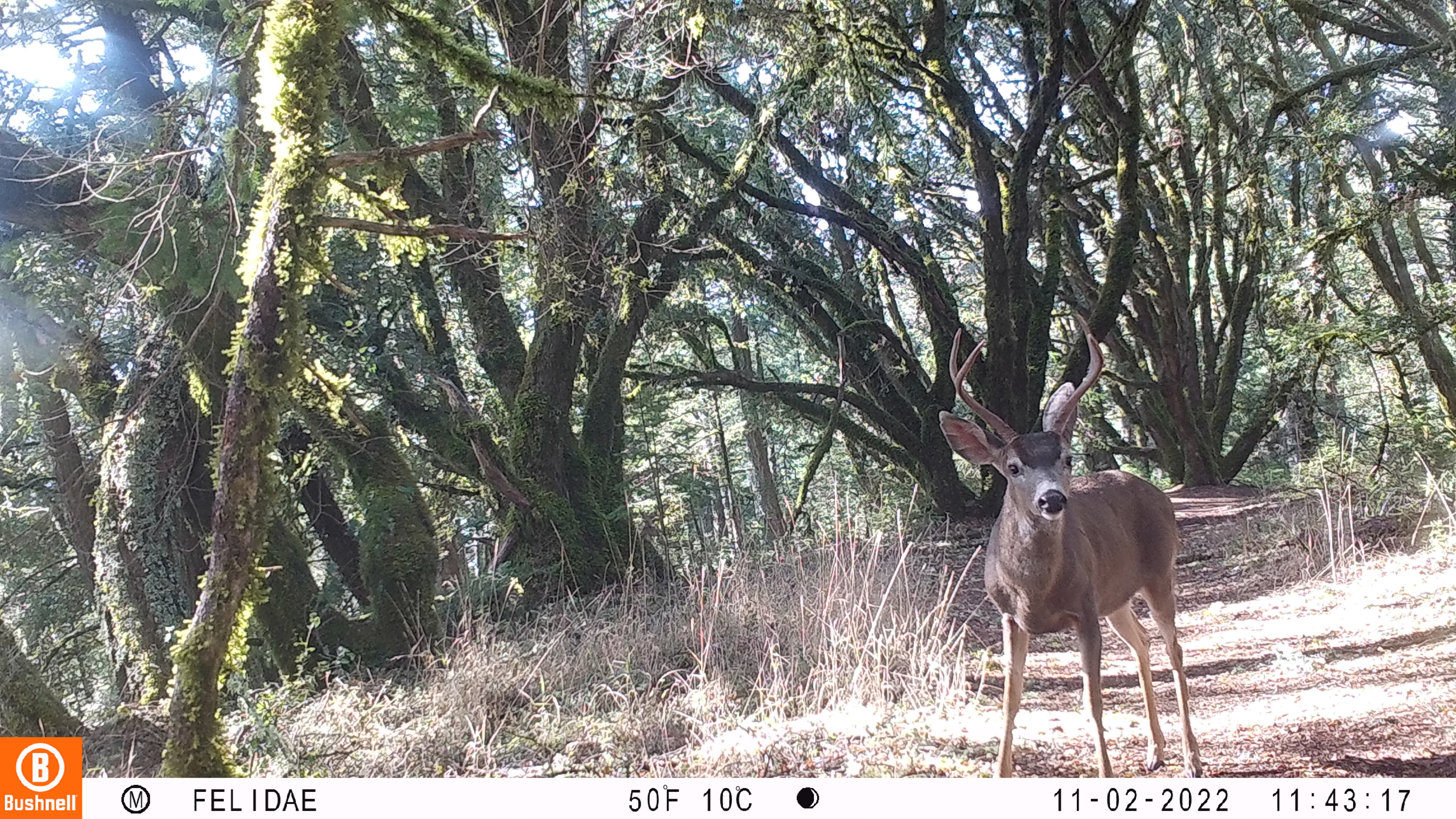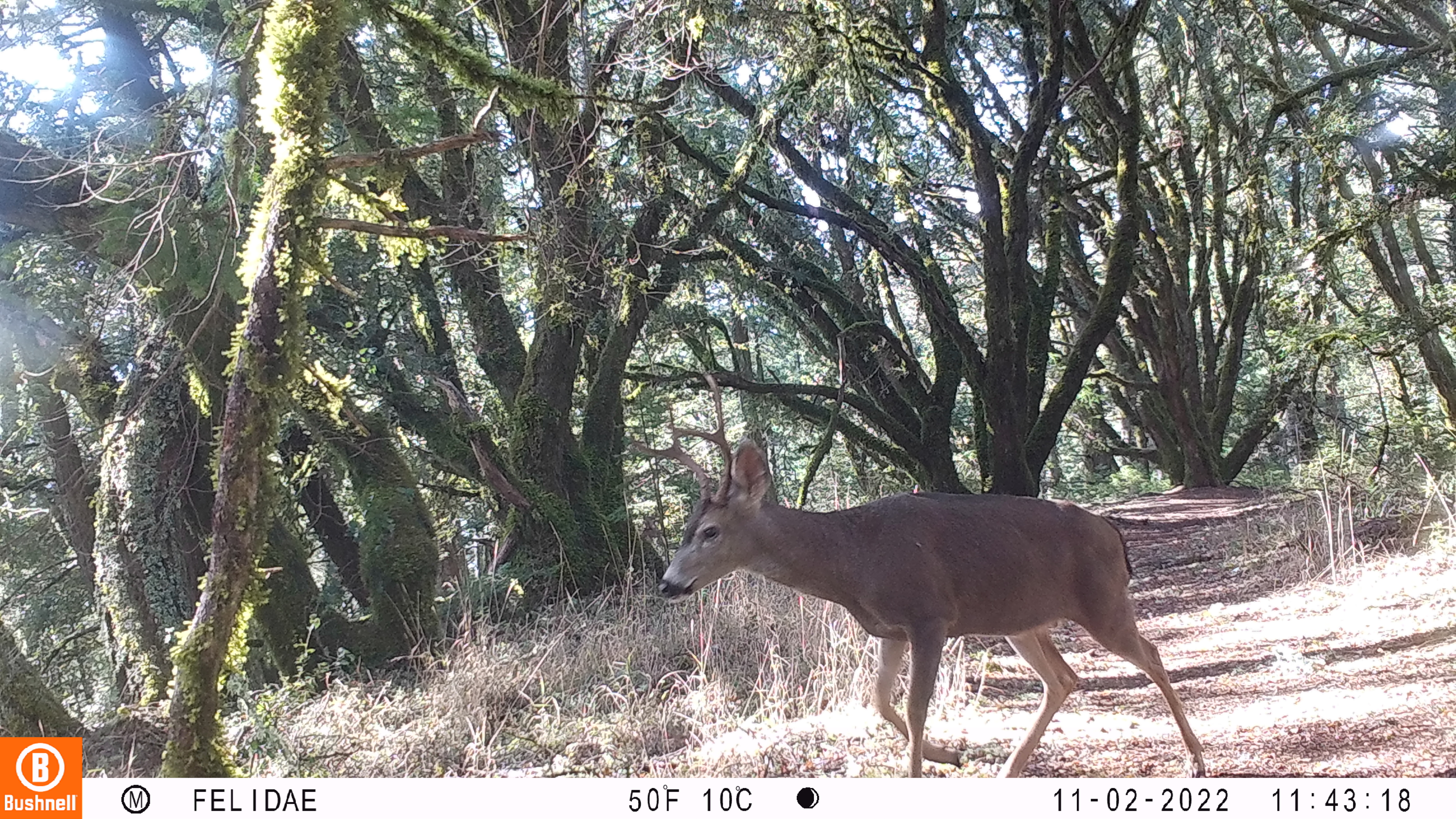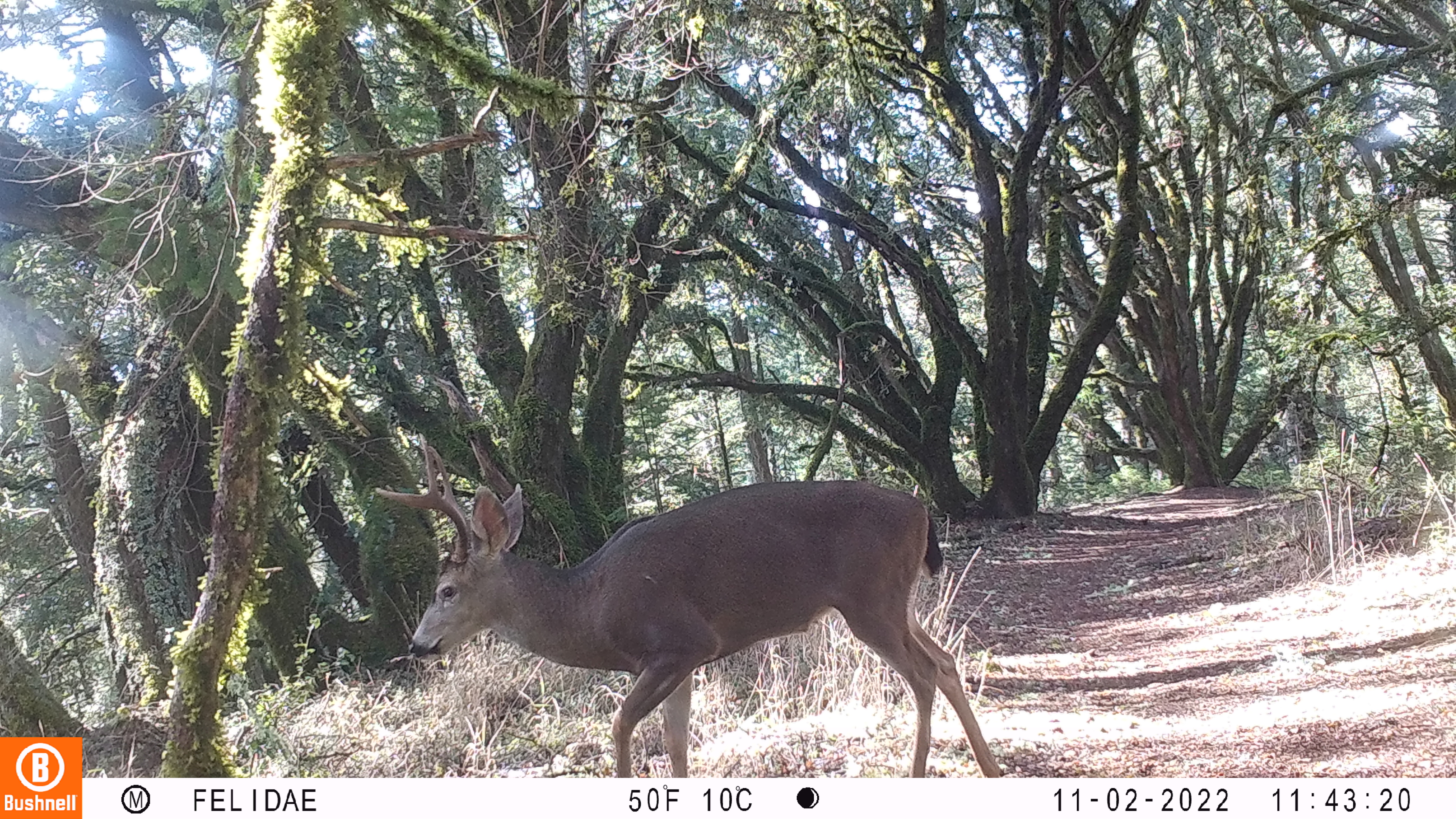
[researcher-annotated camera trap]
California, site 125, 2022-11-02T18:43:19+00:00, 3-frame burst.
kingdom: Animalia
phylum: Chordata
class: Mammalia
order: Artiodactyla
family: Cervidae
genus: Odocoileus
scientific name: Odocoileus hemionus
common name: mule deer